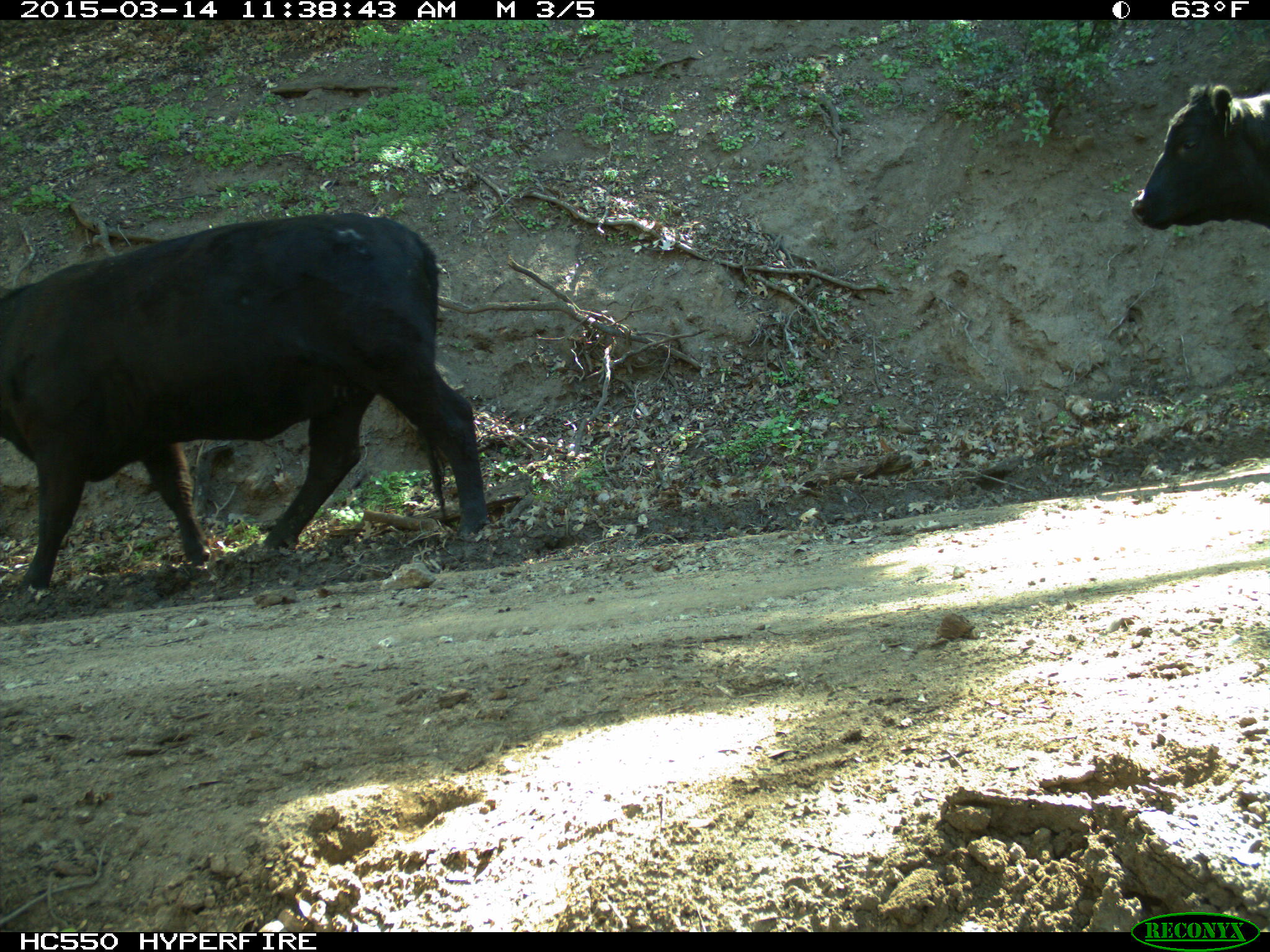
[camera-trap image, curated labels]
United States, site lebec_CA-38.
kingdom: Animalia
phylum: Chordata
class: Mammalia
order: Artiodactyla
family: Bovidae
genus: Bos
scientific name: Bos taurus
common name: domestic cow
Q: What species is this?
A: Bos taurus (domestic cow).